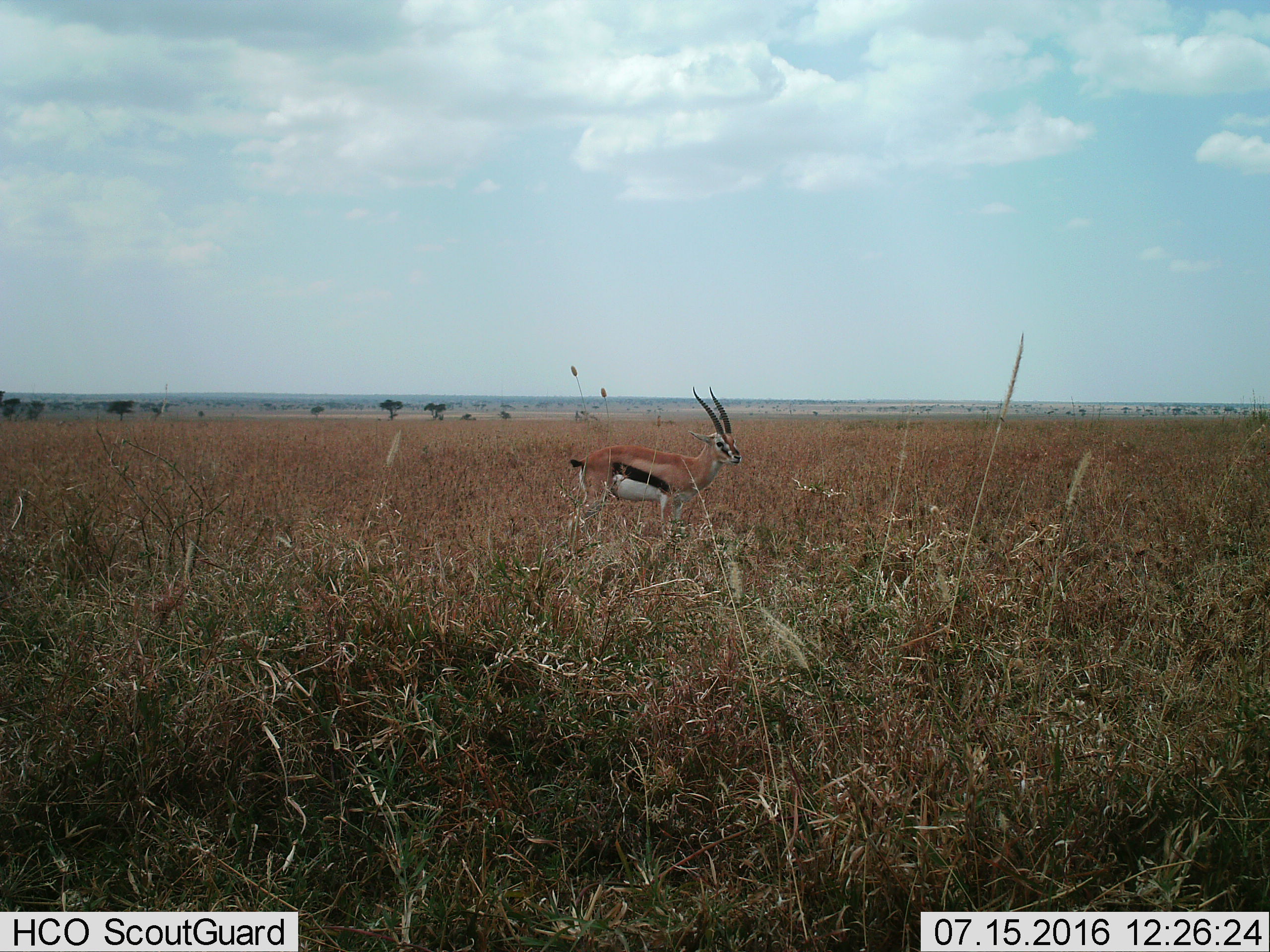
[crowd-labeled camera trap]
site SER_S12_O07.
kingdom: Animalia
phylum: Chordata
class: Mammalia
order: Artiodactyla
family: Bovidae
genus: Eudorcas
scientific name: Eudorcas thomsonii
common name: thomson's gazelle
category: gazellethomsons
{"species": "gazellethomsons (thomson's gazelle) (Eudorcas thomsonii)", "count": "1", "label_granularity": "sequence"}